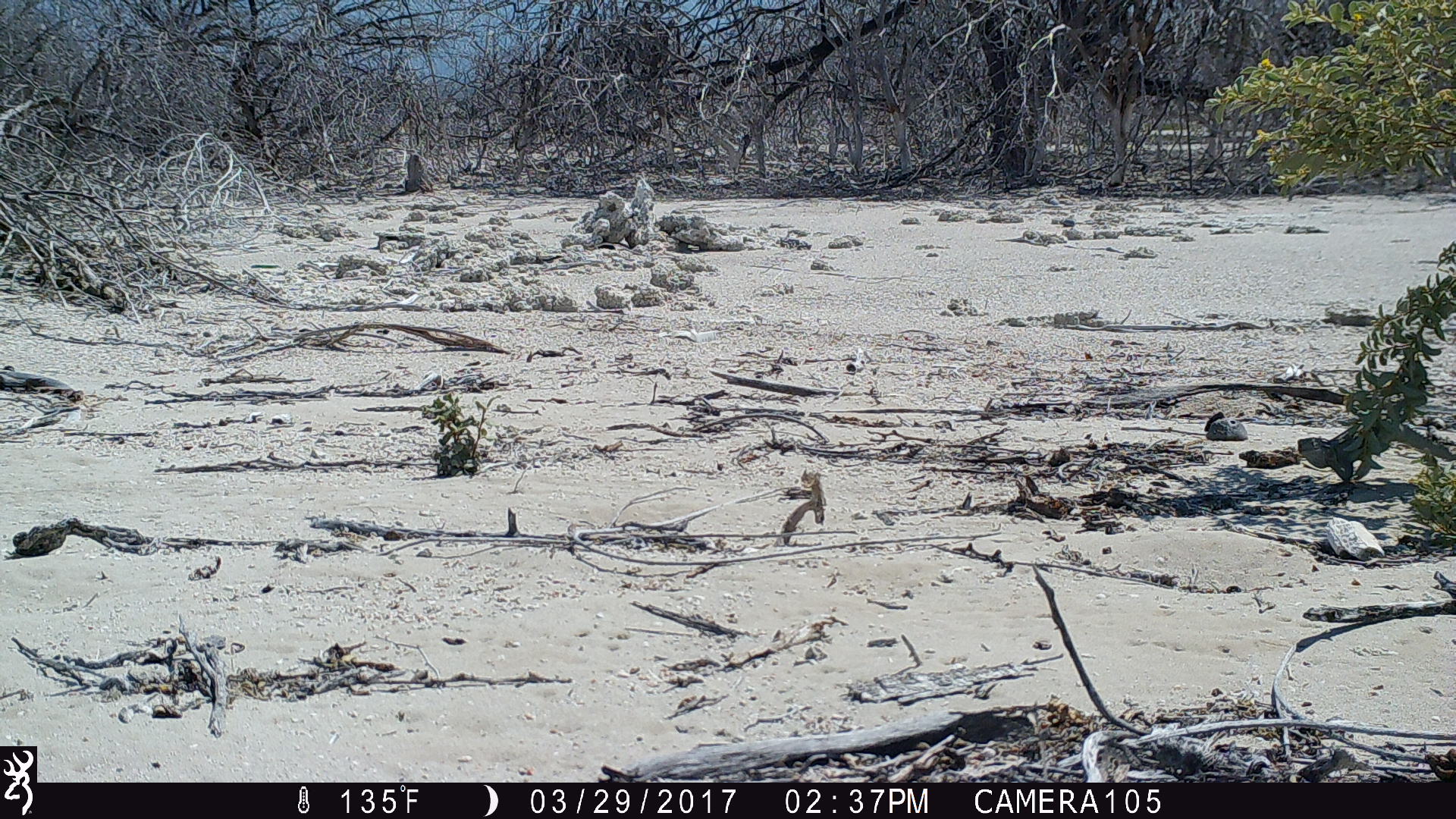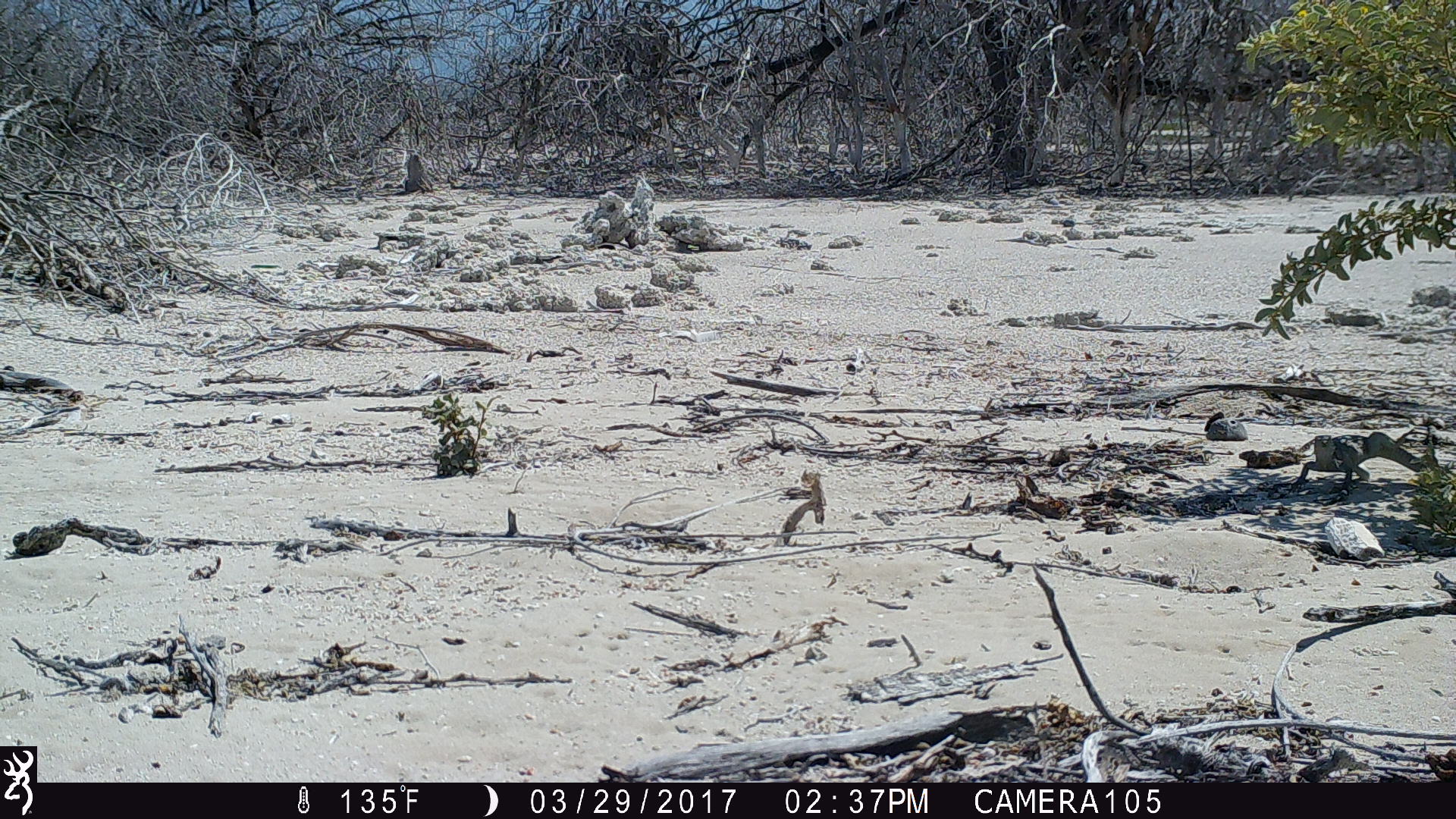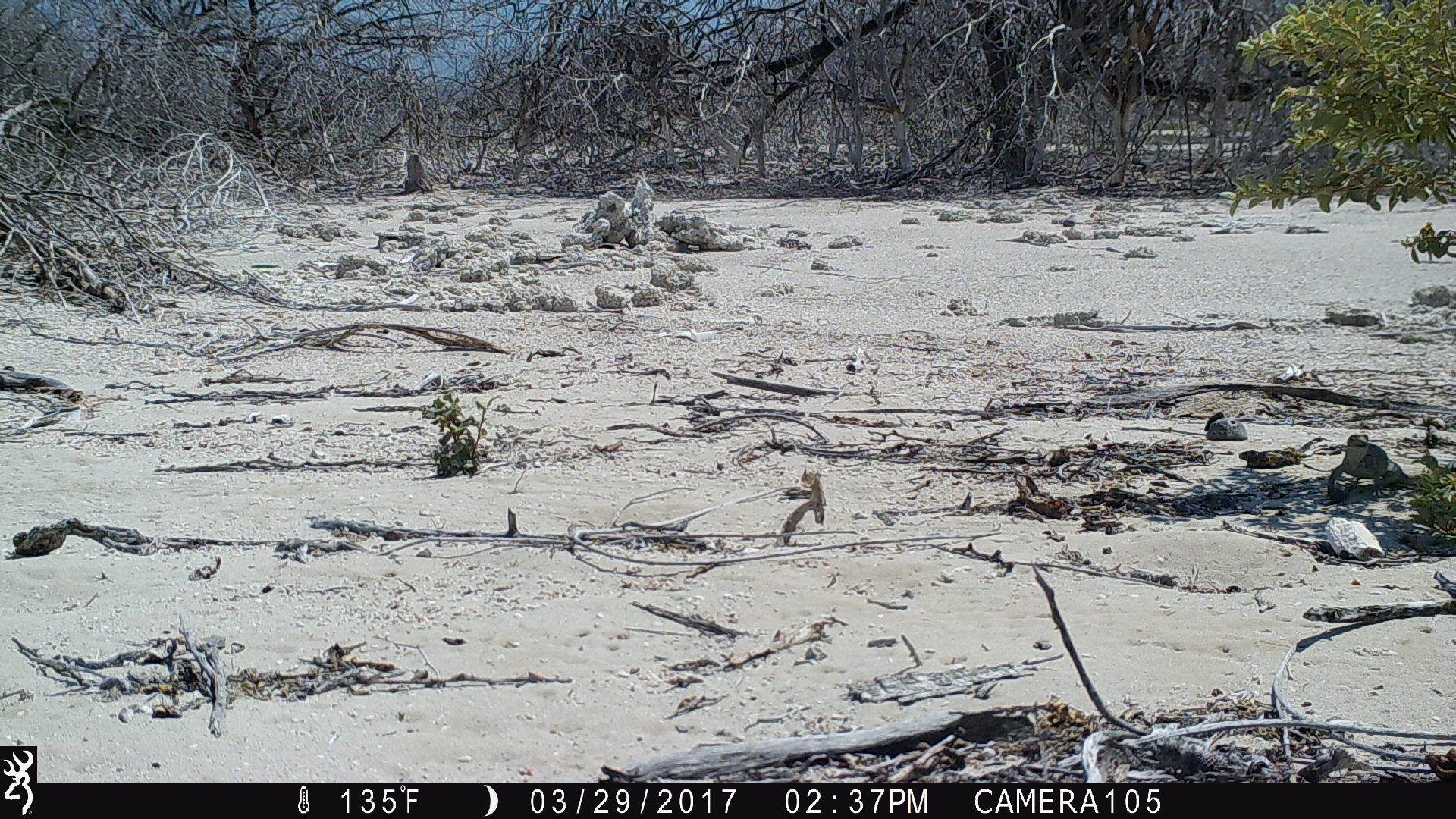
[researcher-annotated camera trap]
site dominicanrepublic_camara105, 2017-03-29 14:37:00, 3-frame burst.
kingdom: Animalia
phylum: Chordata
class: Reptilia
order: Squamata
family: Iguanidae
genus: Iguana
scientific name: Iguana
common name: typical iguanas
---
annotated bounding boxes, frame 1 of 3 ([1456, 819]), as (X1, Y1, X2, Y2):
iguana: (1295, 410, 1456, 490)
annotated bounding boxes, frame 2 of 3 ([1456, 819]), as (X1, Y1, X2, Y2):
iguana: (1279, 421, 1443, 504)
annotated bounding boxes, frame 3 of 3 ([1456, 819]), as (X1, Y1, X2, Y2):
iguana: (1321, 424, 1430, 511)